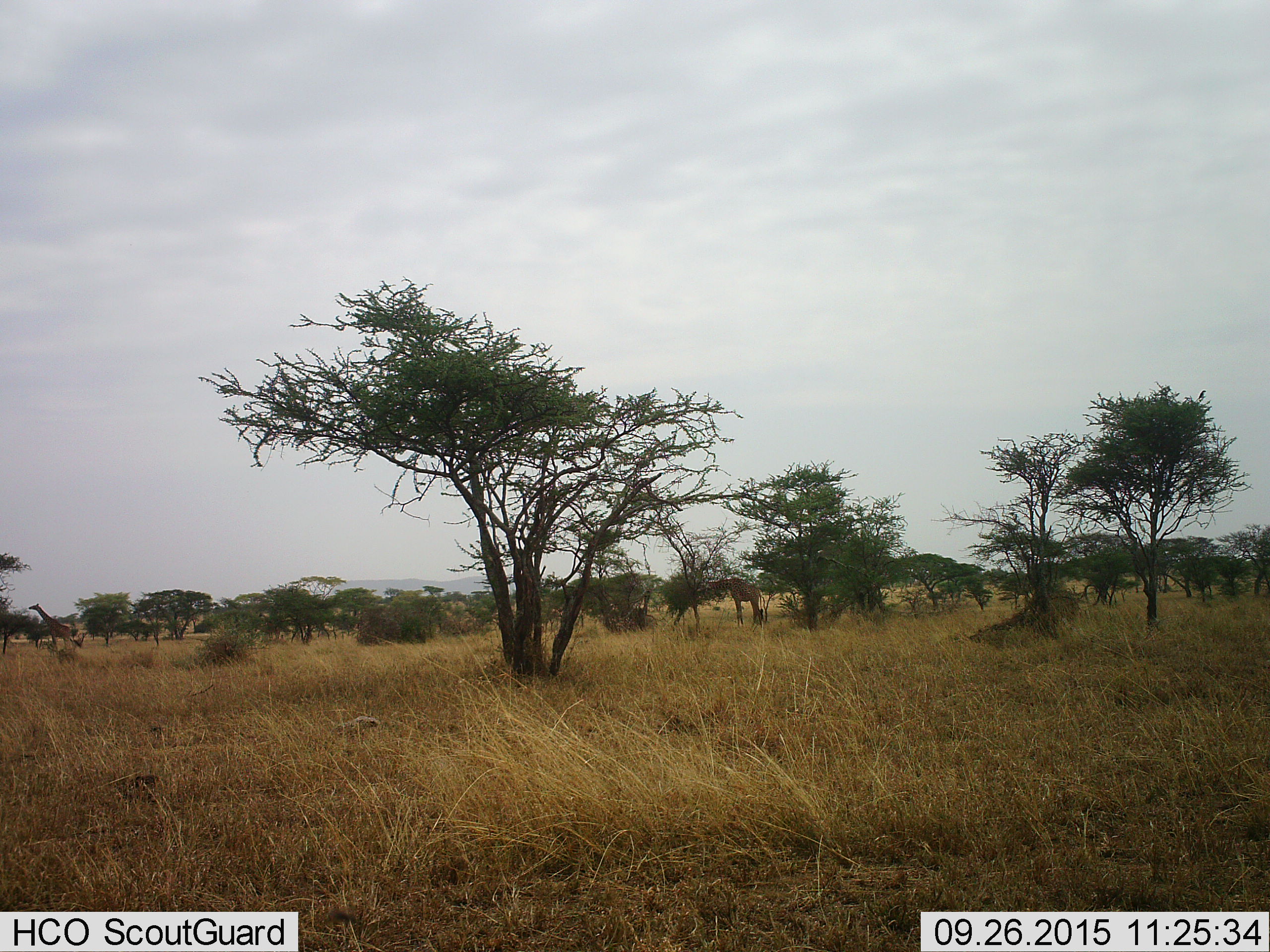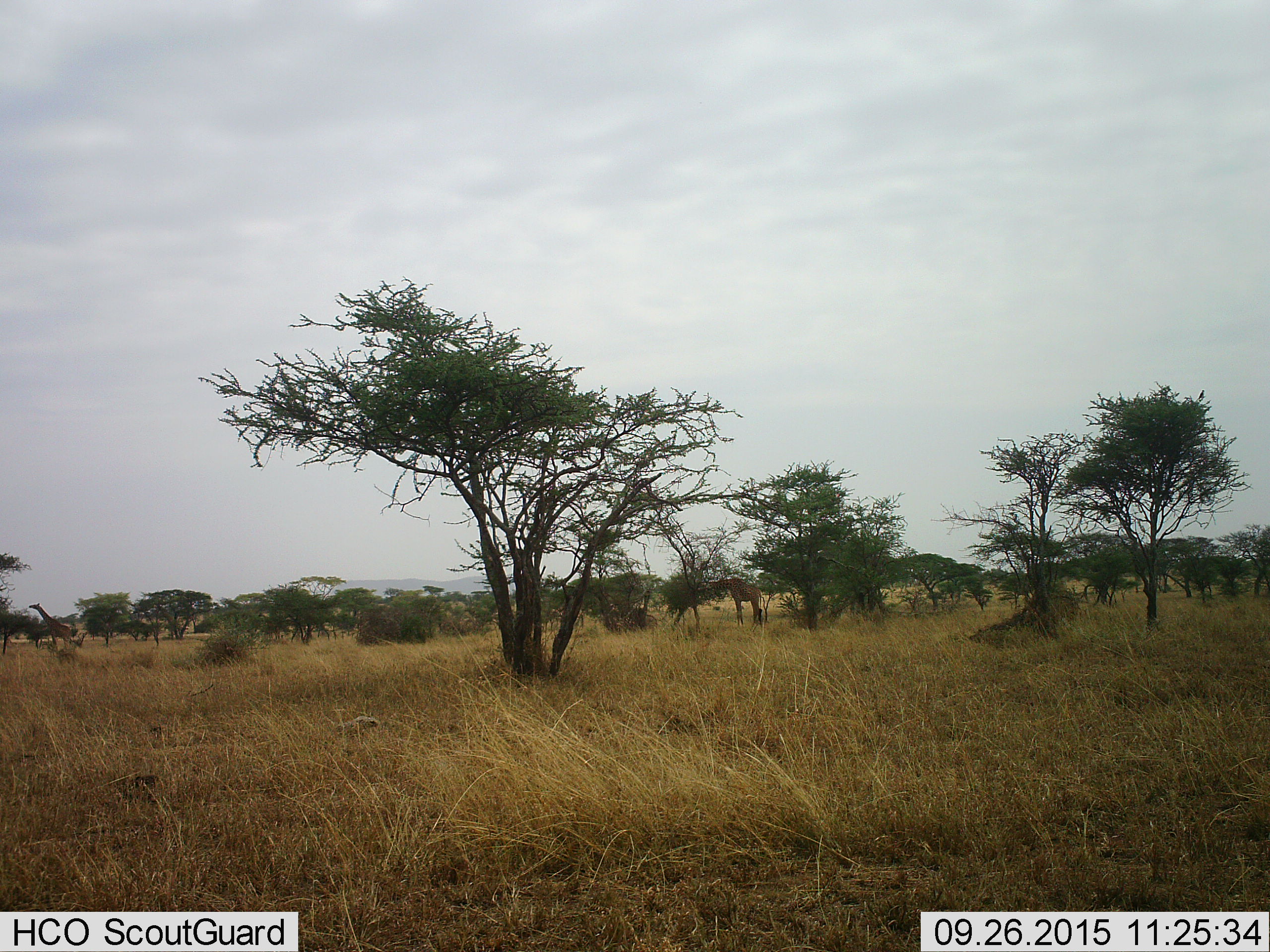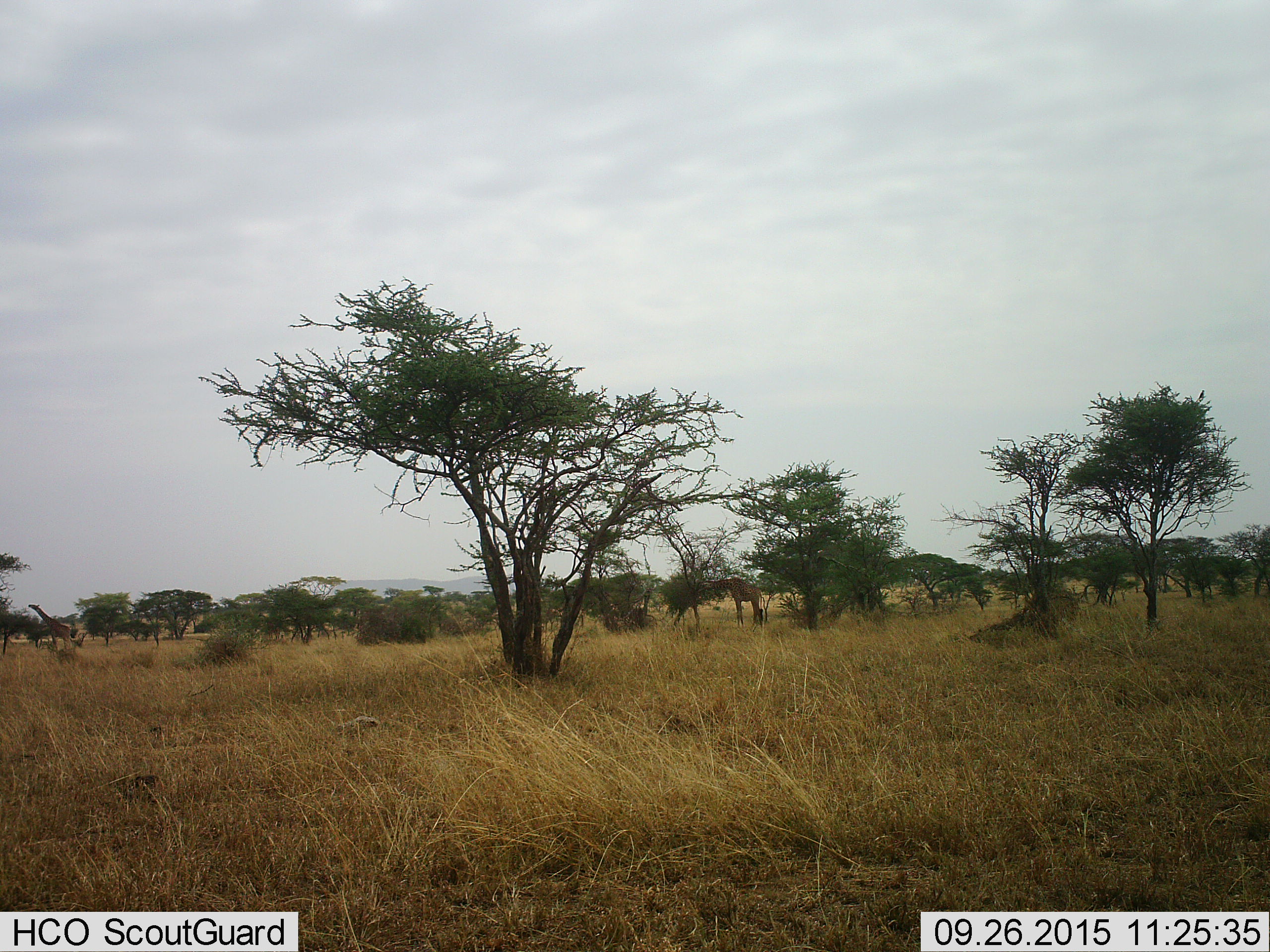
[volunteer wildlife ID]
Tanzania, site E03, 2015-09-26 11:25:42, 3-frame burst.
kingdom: Animalia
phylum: Chordata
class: Mammalia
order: Artiodactyla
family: Giraffidae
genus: Giraffa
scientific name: Giraffa camelopardalis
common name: giraffe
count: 2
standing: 44%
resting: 0%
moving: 6%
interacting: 0%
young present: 0%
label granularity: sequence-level